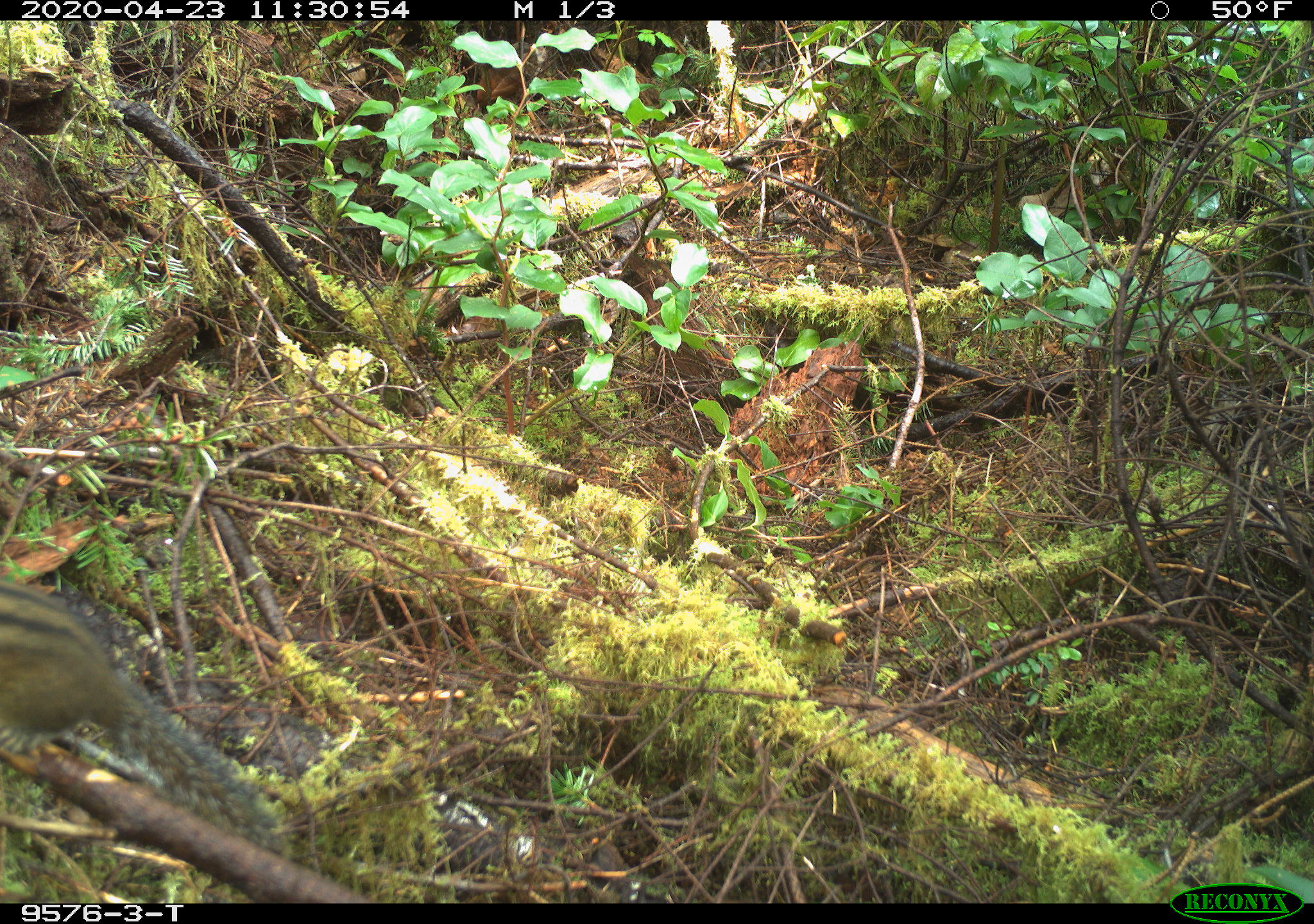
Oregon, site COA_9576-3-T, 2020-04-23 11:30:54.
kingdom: Animalia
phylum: Chordata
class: Mammalia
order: Rodentia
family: Sciuridae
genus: Neotamias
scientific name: Neotamias townsendii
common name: townsend's chipmunk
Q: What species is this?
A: Townsend's chipmunk (Neotamias townsendii).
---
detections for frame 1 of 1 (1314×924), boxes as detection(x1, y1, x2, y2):
townsend's chipmunk: detection(1, 576, 292, 858)